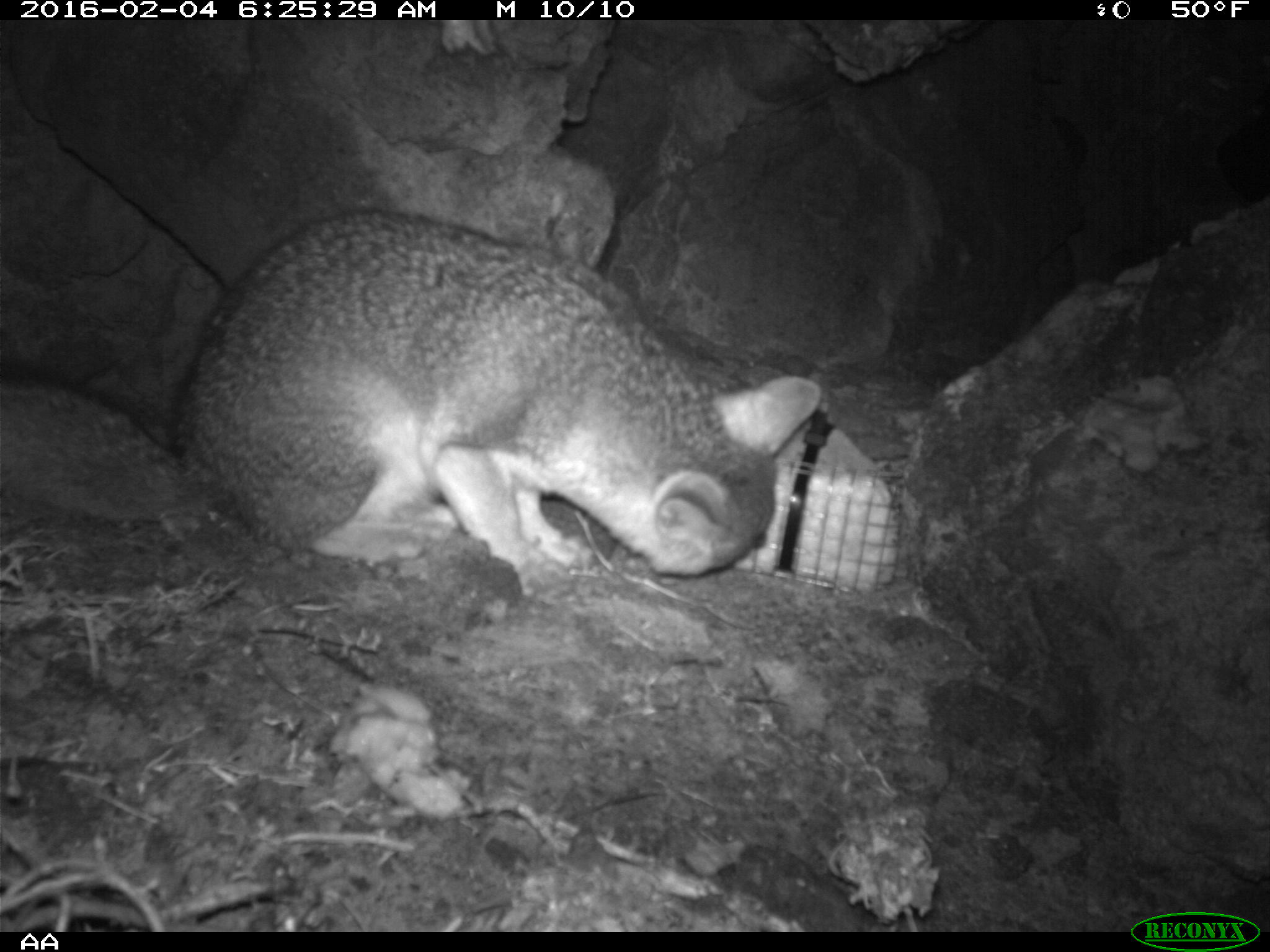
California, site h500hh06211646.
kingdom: Animalia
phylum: Chordata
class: Mammalia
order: Carnivora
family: Canidae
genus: Urocyon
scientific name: Urocyon littoralis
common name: island fox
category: fox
Fox (island fox) (Urocyon littoralis).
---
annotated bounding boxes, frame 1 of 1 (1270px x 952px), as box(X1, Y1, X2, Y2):
fox: box(0, 207, 824, 601)